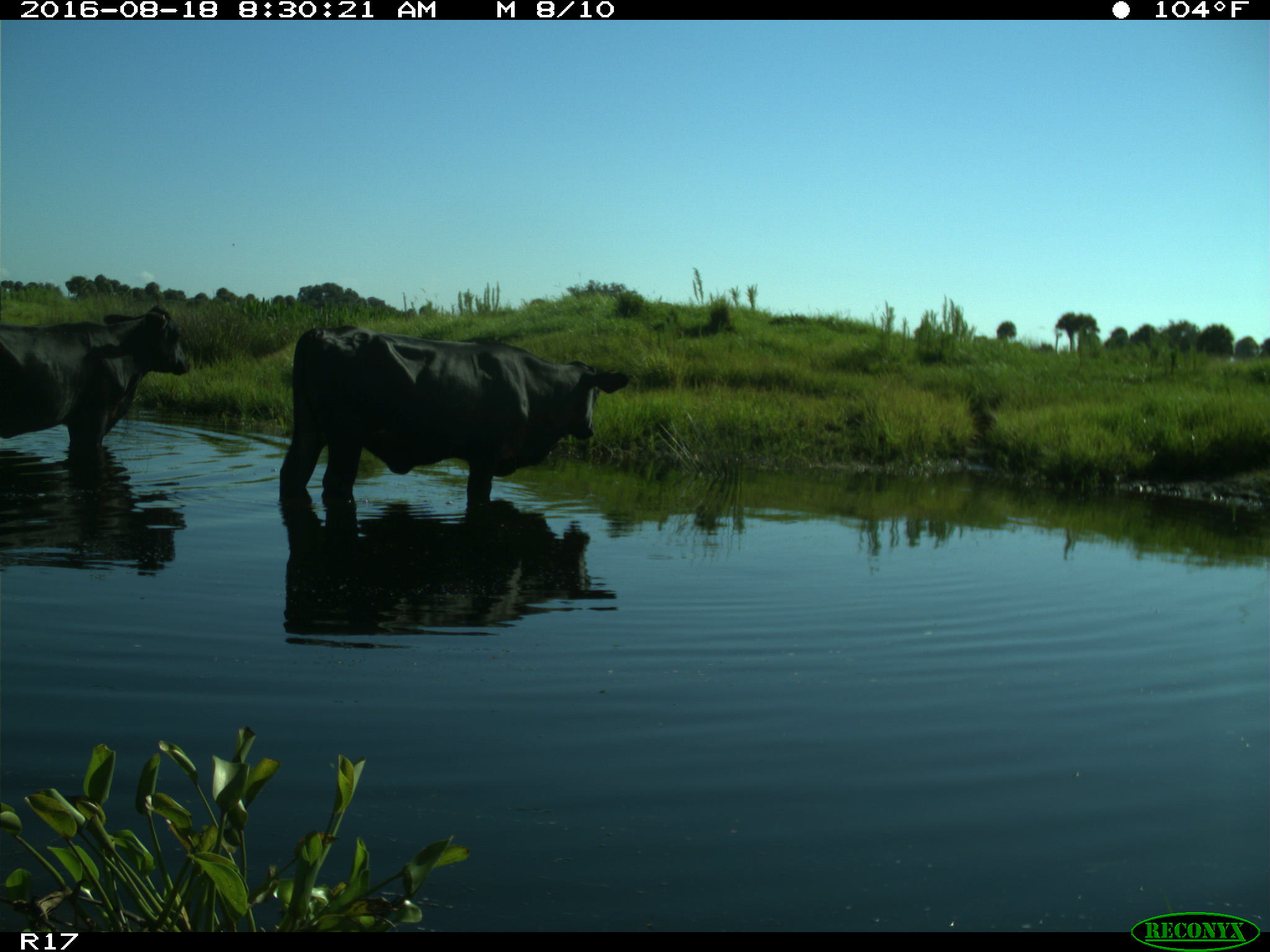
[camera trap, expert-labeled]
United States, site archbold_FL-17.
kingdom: Animalia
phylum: Chordata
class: Mammalia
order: Artiodactyla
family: Bovidae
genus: Bos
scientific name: Bos taurus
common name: domestic cow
Bos taurus (domestic cow).